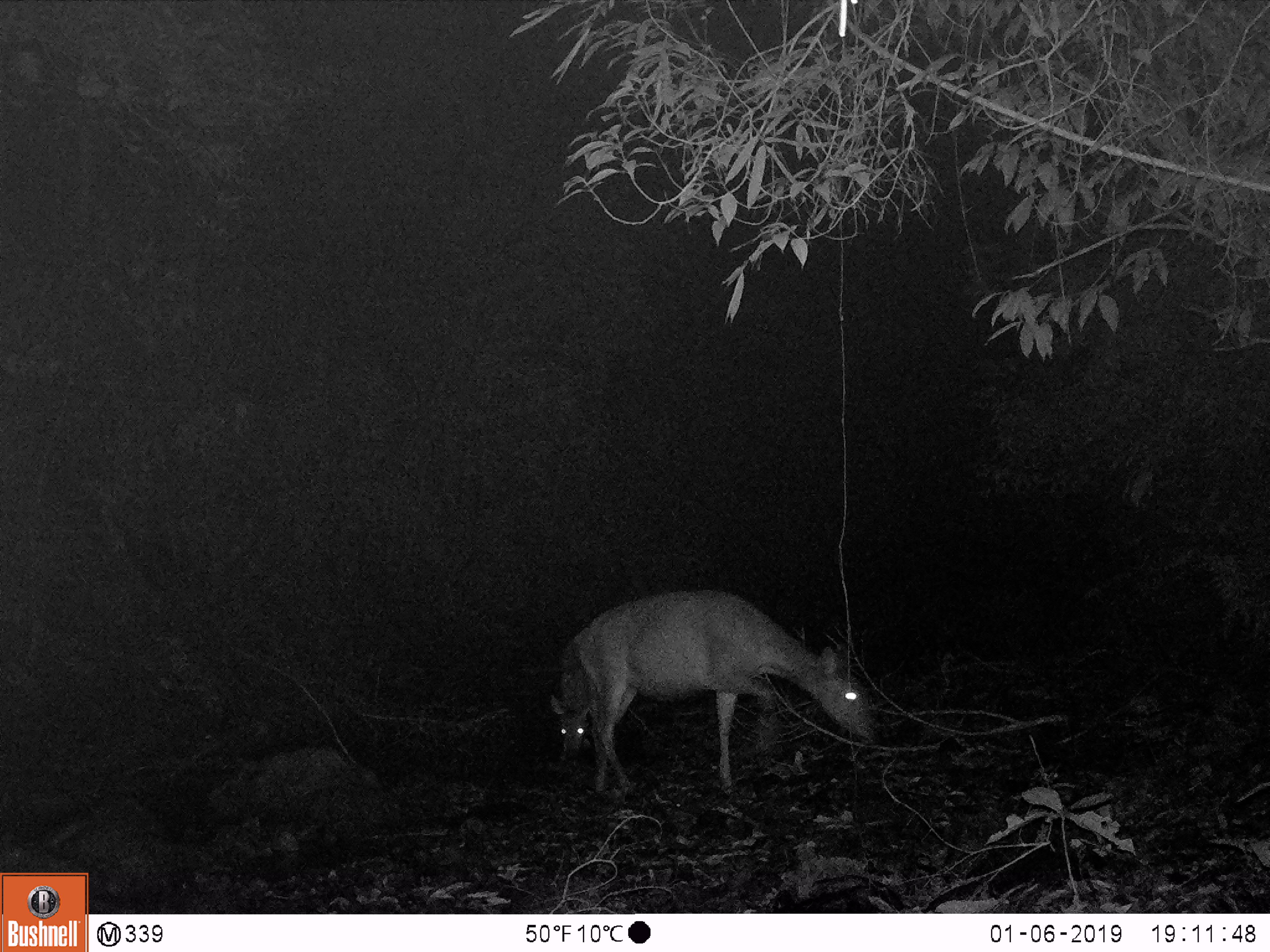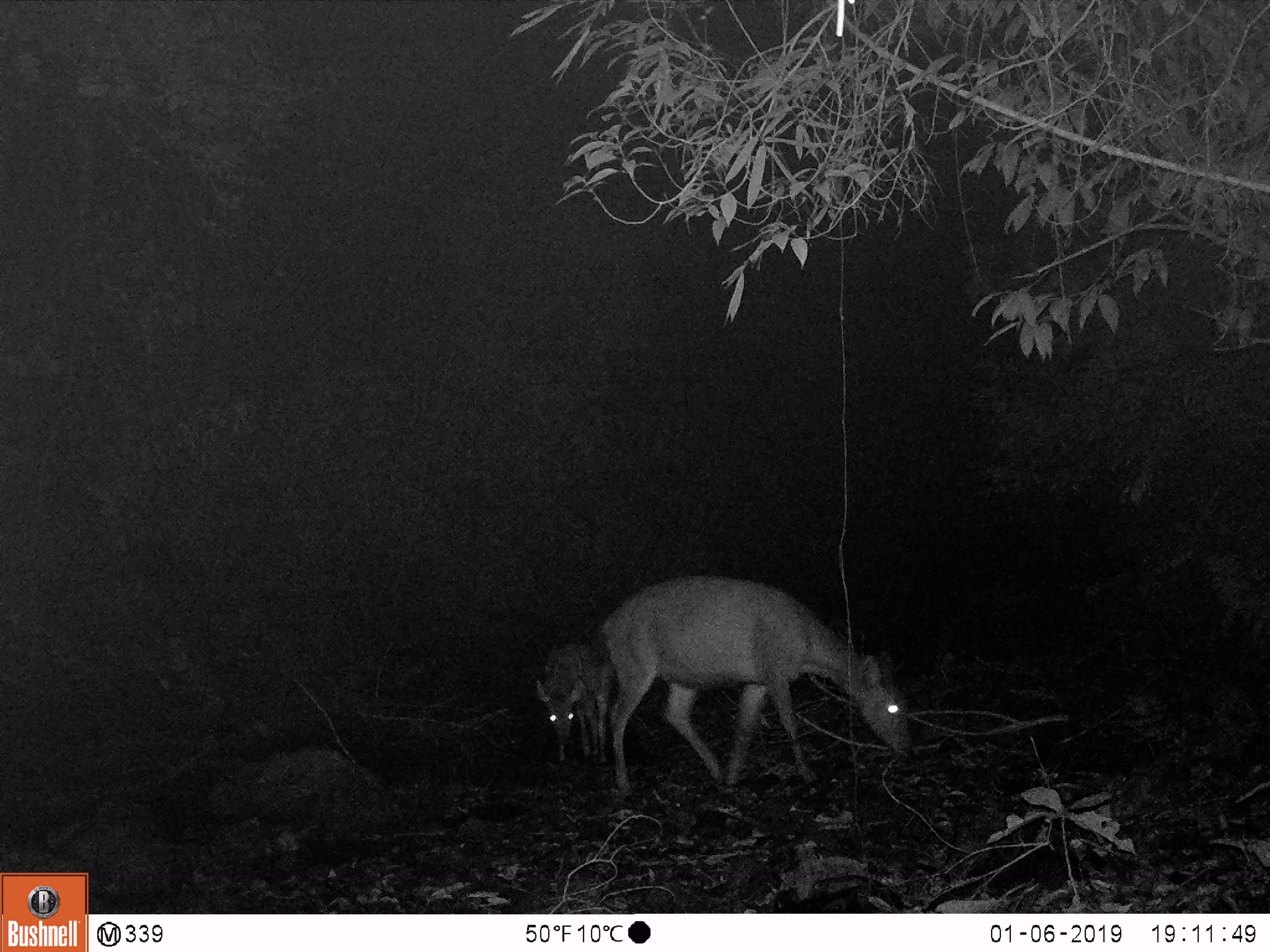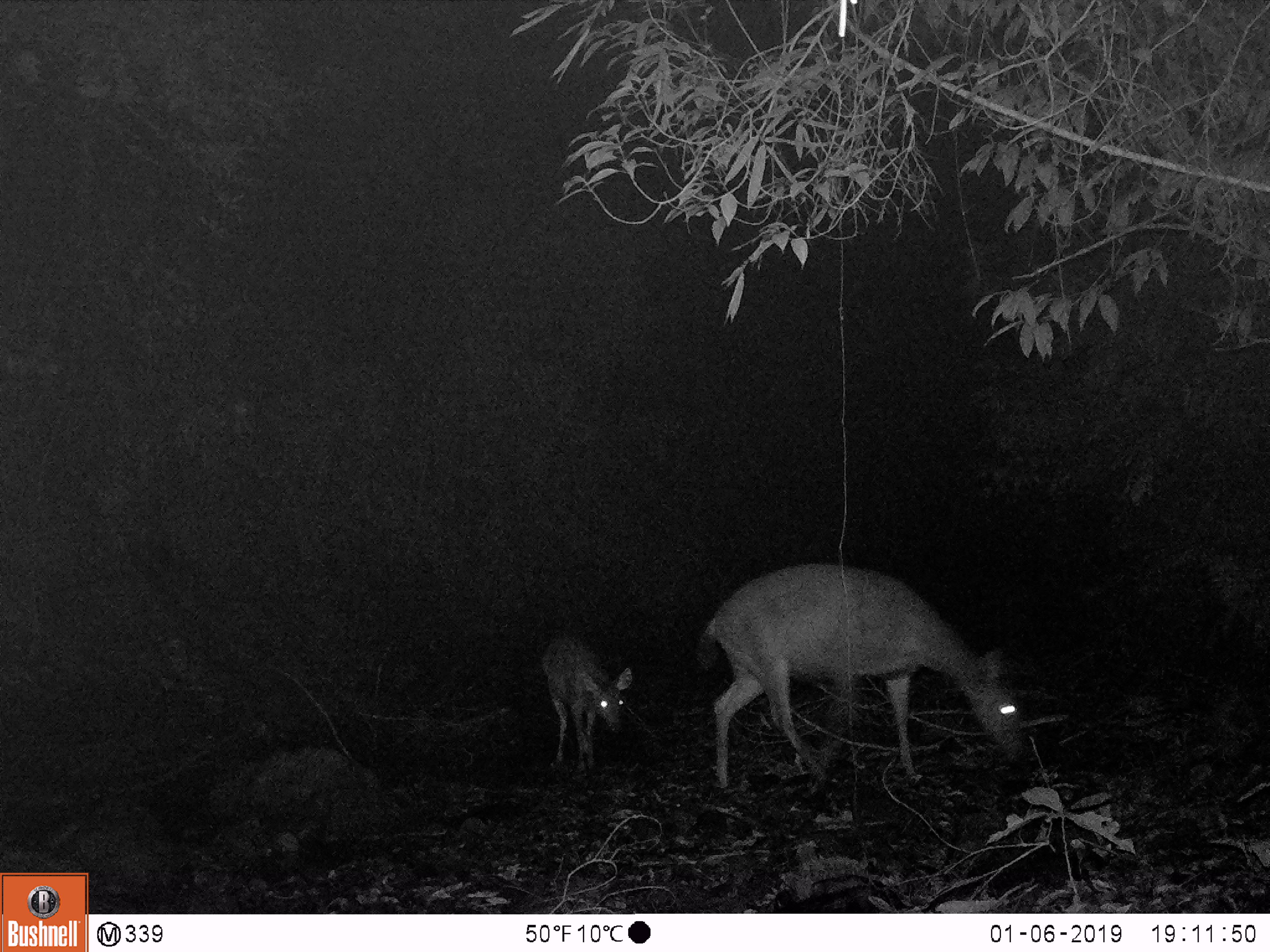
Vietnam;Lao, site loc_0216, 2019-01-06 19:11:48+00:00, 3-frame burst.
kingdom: Animalia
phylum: Chordata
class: Mammalia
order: Artiodactyla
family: Cervidae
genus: Rusa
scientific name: Rusa unicolor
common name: sambar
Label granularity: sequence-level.